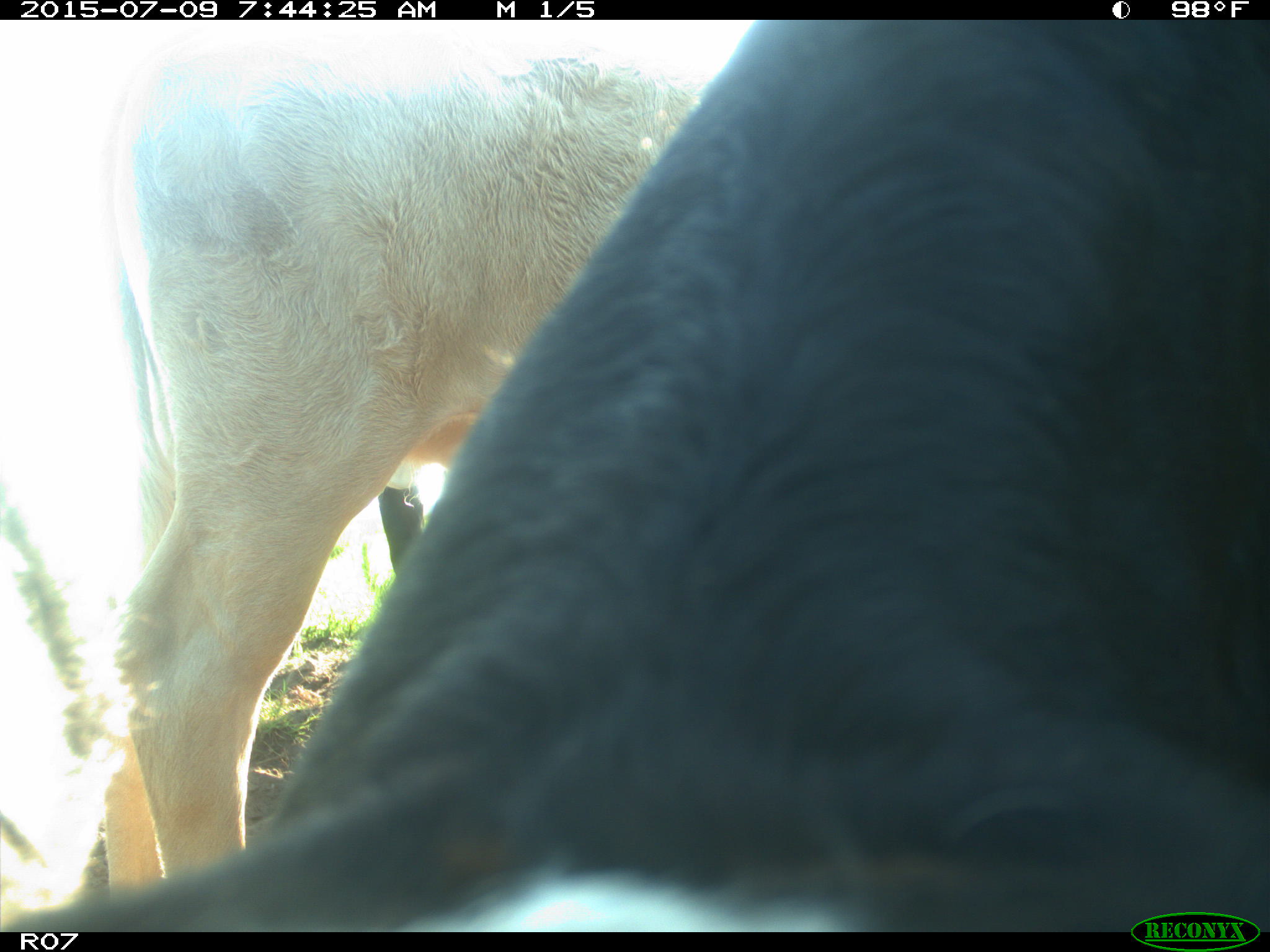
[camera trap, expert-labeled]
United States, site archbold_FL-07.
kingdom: Animalia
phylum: Chordata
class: Mammalia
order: Artiodactyla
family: Bovidae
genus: Bos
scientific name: Bos taurus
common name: domestic cow